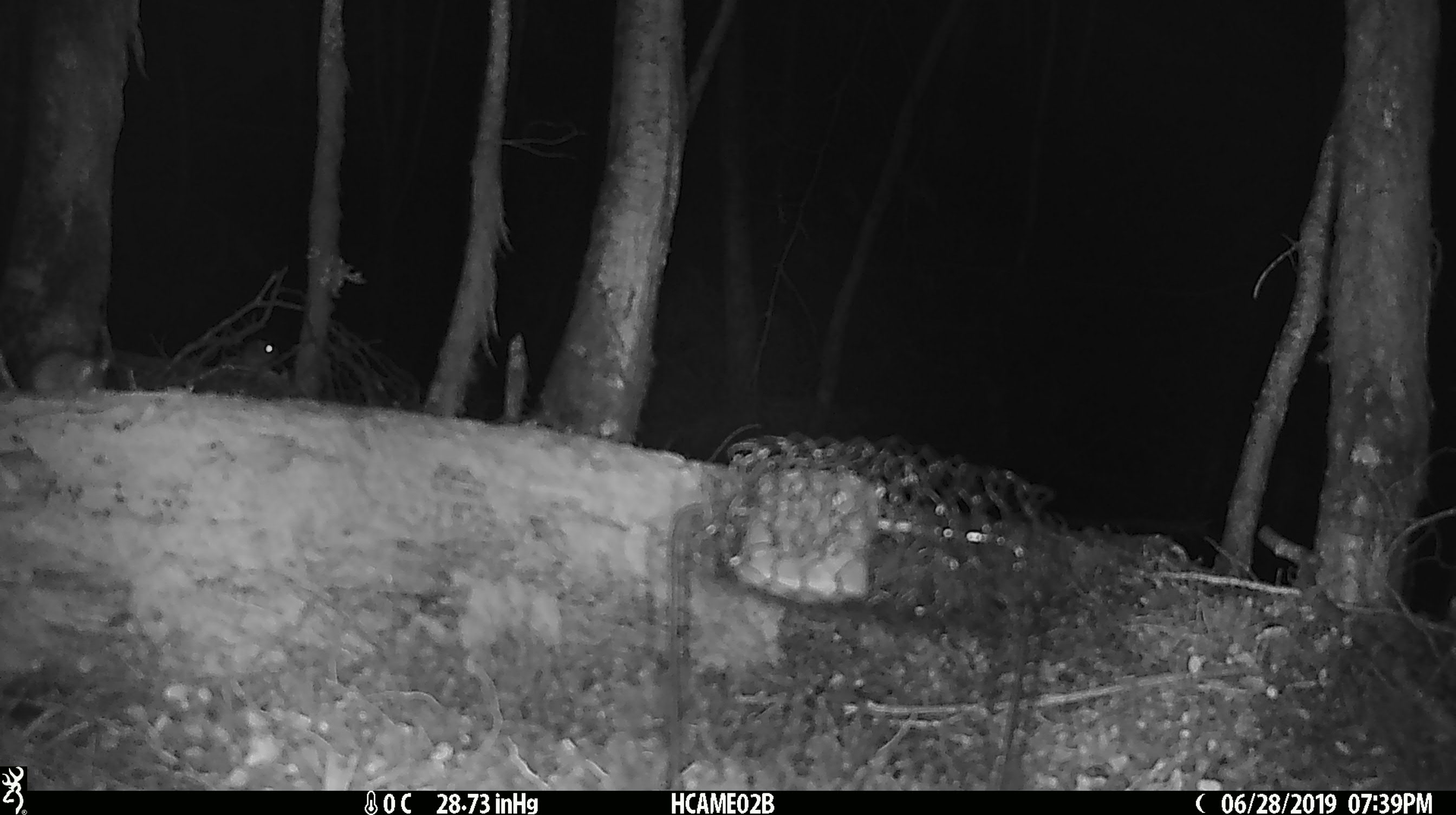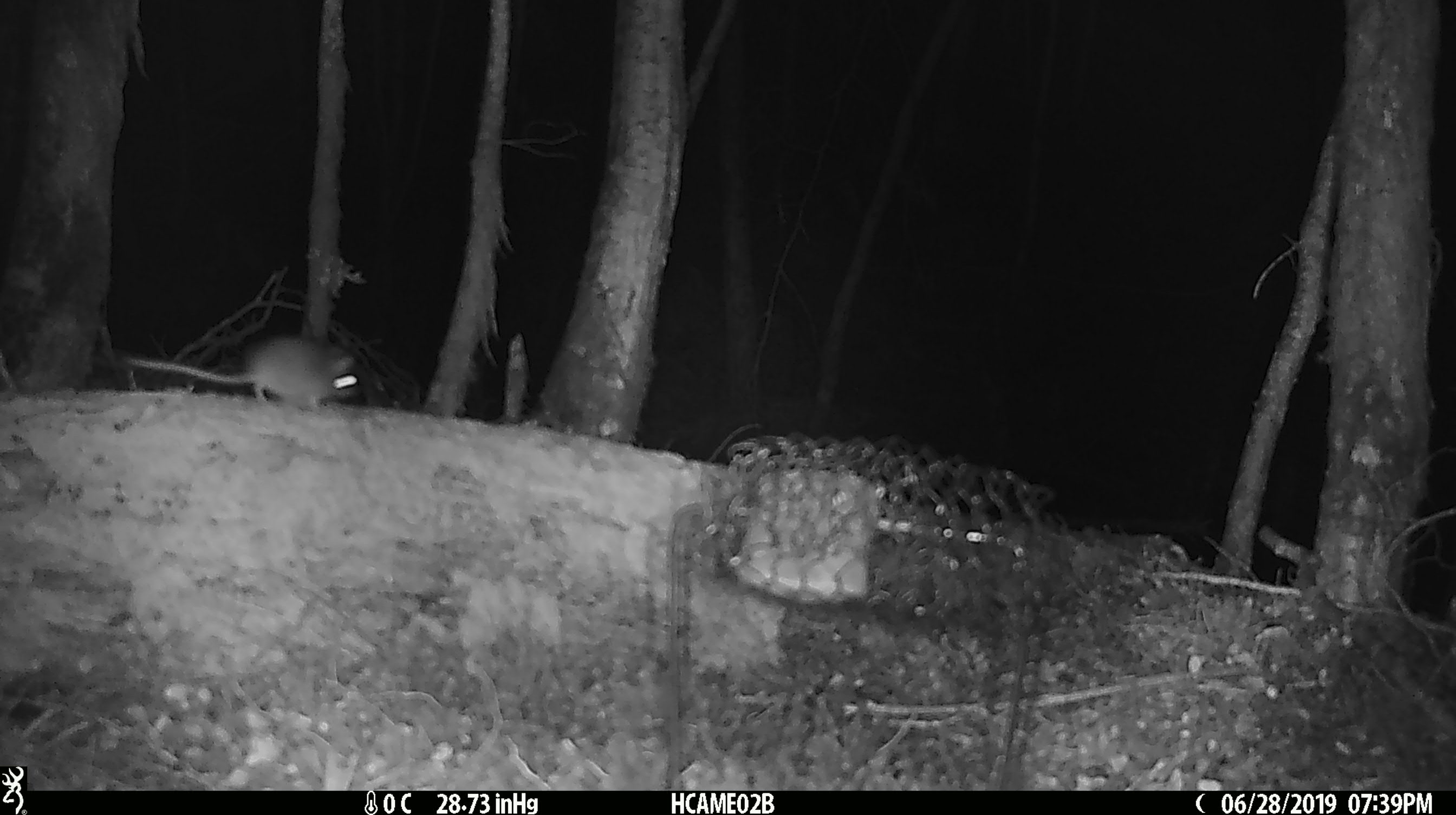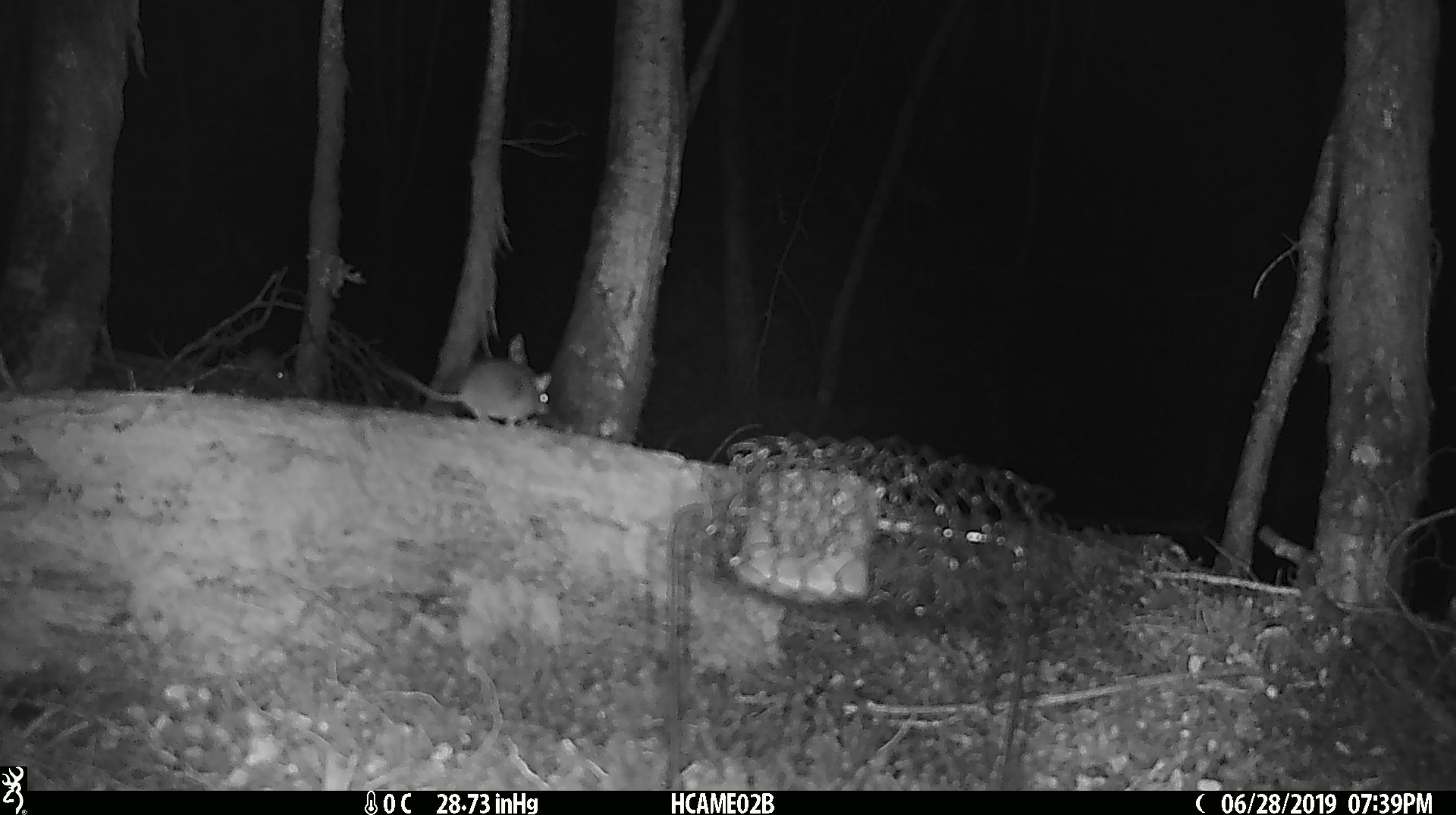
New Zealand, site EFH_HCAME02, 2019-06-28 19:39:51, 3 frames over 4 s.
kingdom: Animalia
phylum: Chordata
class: Mammalia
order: Rodentia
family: Muridae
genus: Mus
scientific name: Mus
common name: mouse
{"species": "mouse (Mus)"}